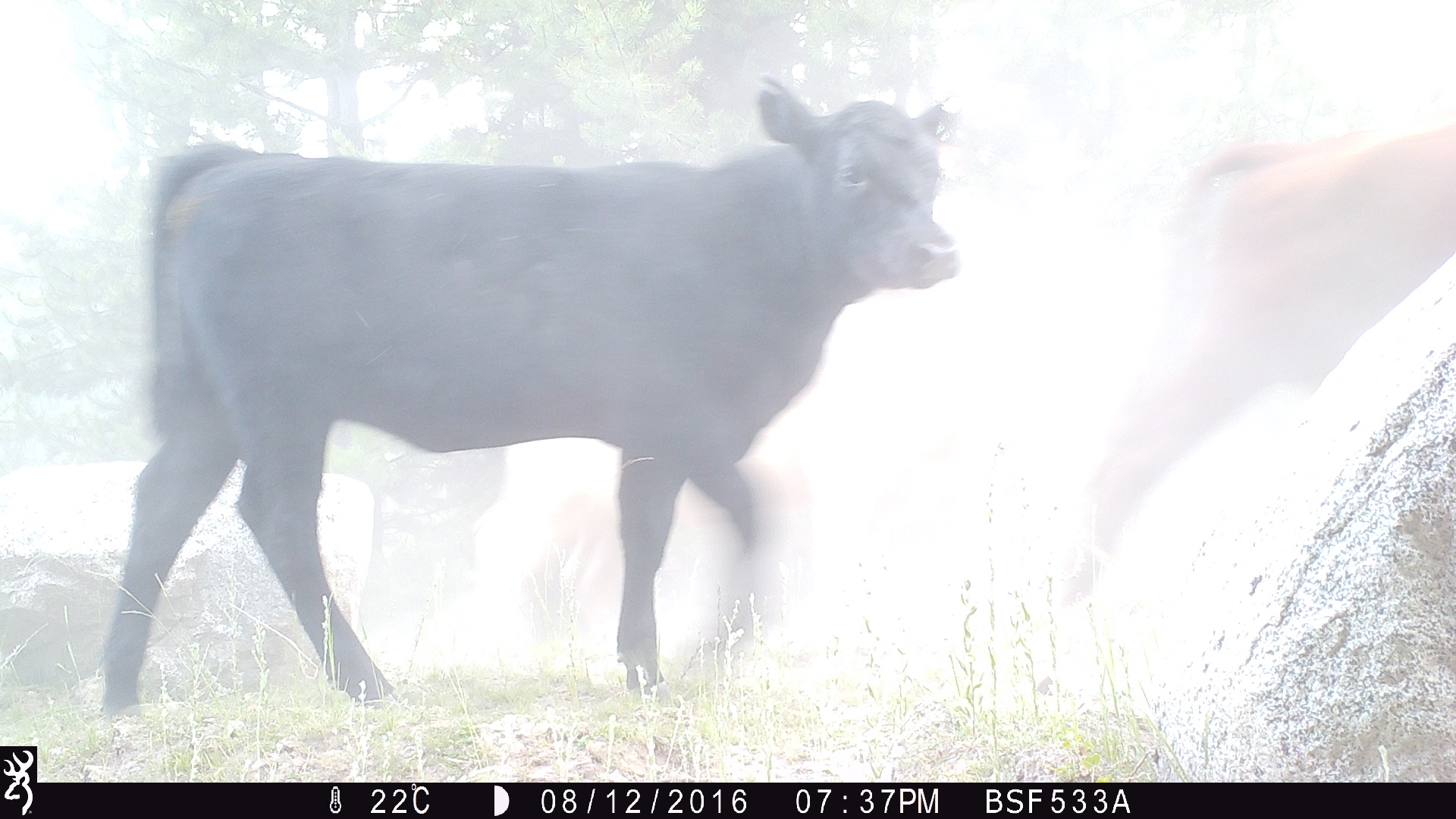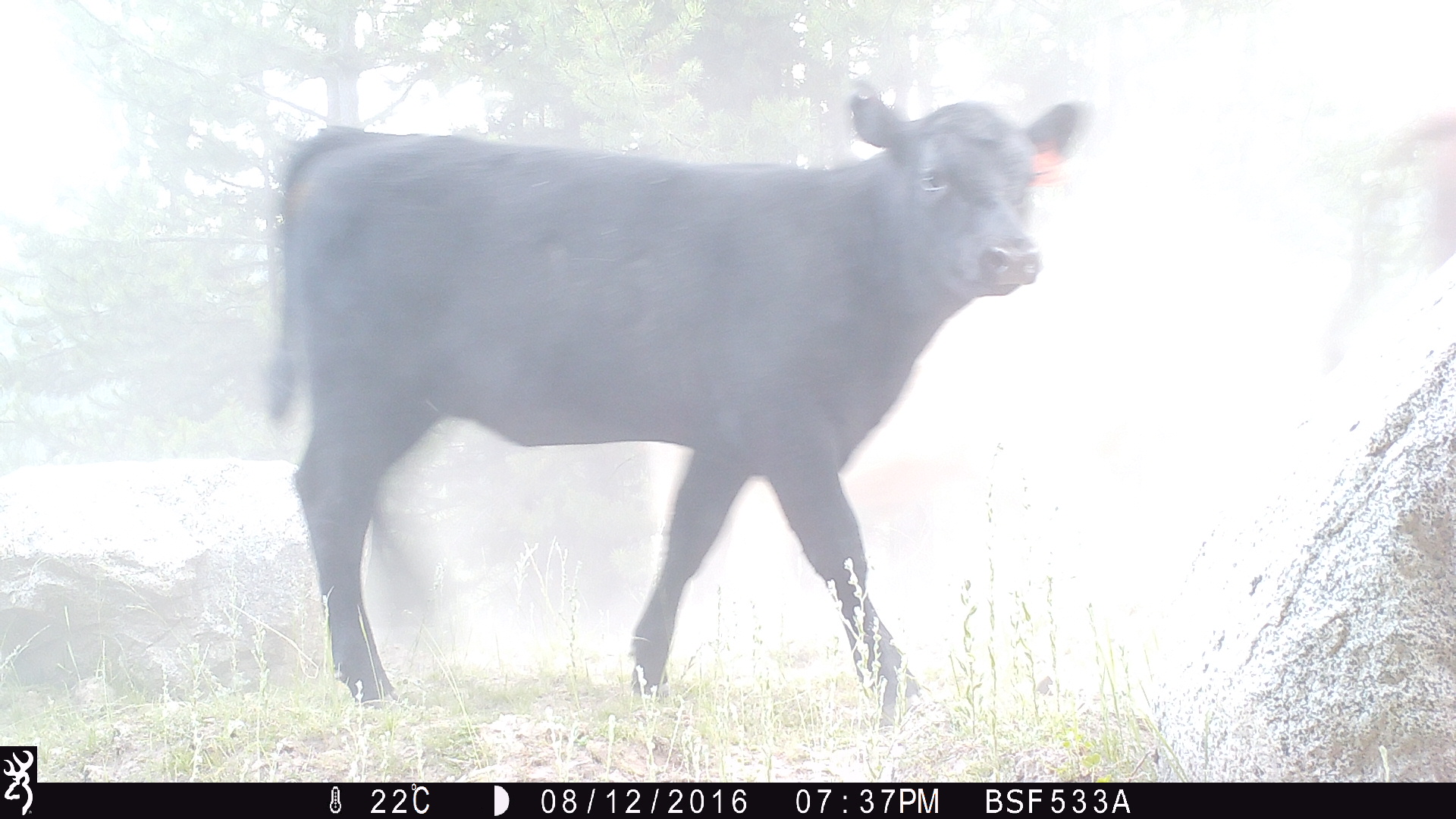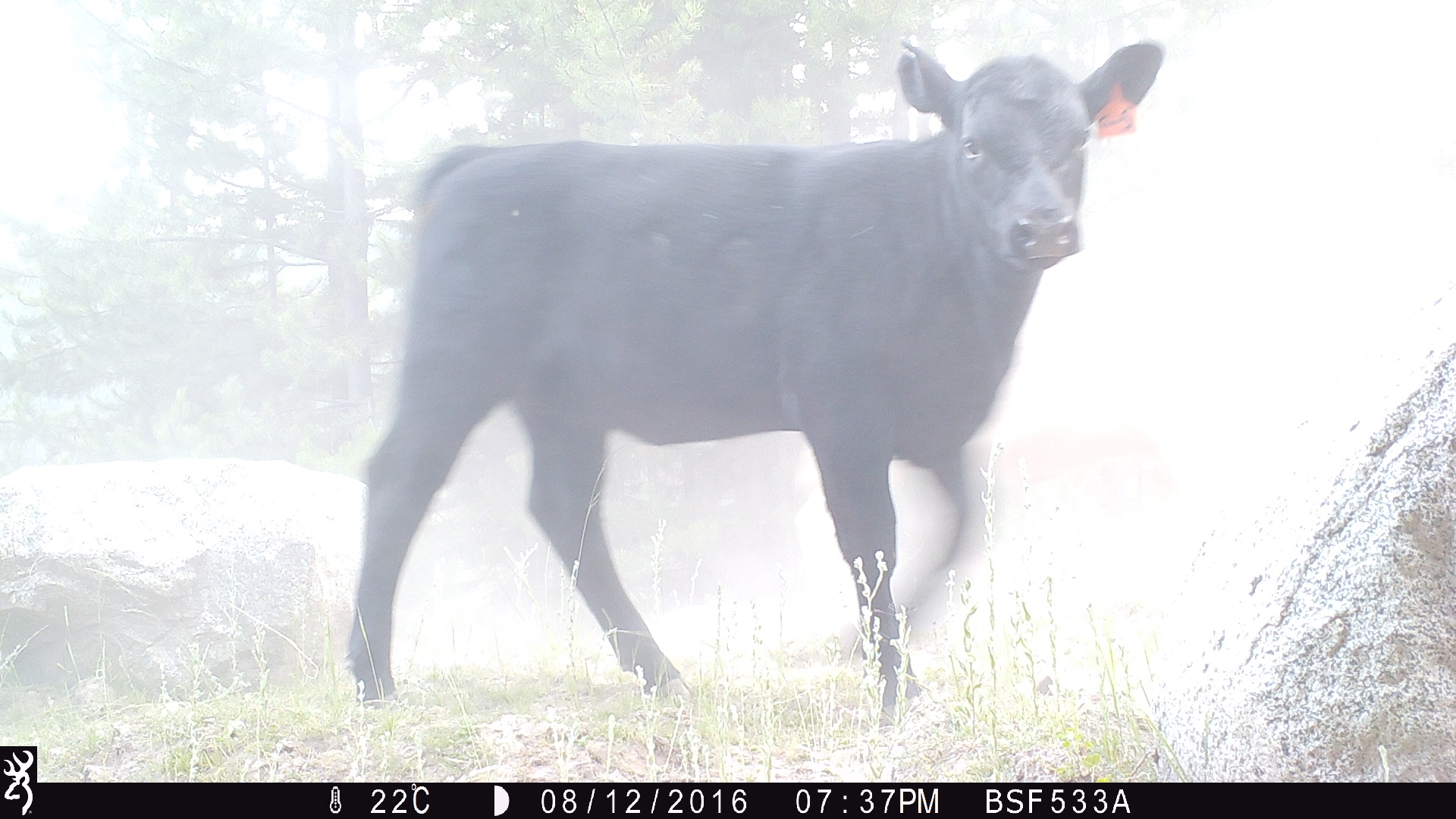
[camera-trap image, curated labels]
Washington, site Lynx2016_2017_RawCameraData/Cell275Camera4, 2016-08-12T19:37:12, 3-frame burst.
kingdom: Animalia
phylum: Chordata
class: Mammalia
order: Artiodactyla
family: Bovidae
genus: Bos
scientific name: Bos taurus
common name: domestic cattle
Domestic cattle (Bos taurus). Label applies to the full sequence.